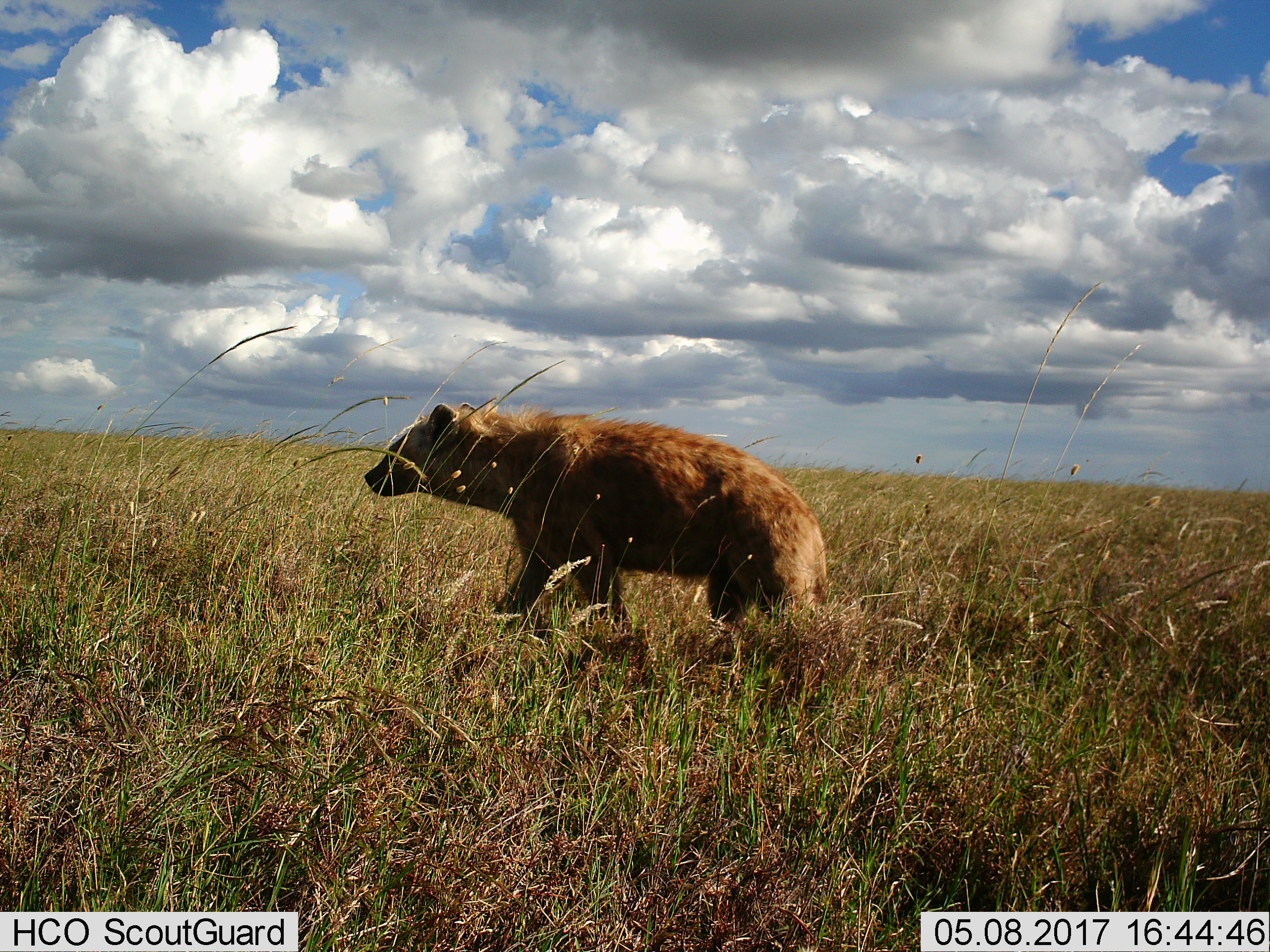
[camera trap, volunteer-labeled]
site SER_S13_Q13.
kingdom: Animalia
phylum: Chordata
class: Mammalia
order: Carnivora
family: Hyaenidae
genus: Crocuta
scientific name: Crocuta crocuta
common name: spotted hyena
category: hyenaspotted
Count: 1.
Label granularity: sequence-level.